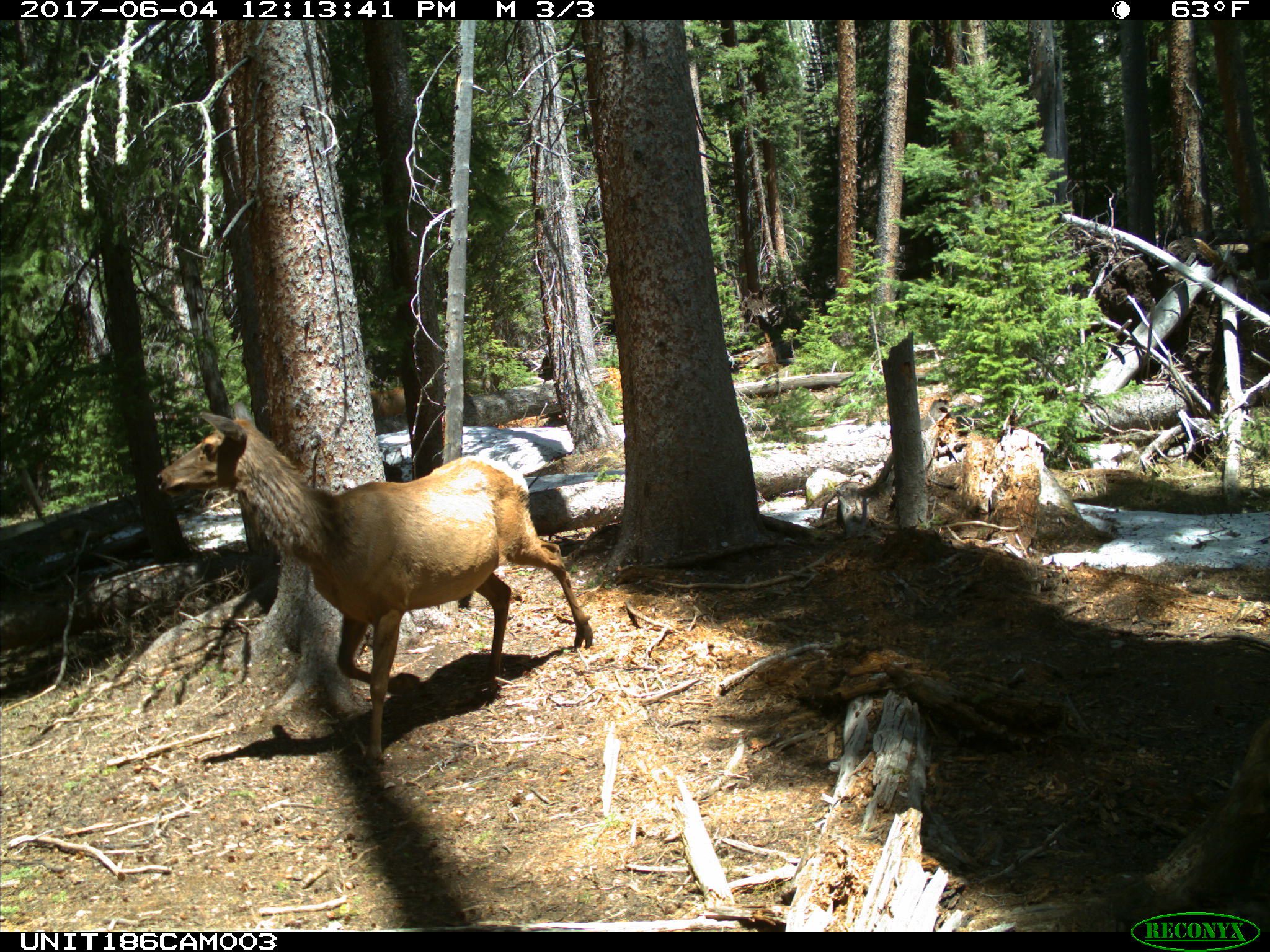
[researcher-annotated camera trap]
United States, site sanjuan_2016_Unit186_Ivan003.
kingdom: Animalia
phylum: Chordata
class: Mammalia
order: Artiodactyla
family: Cervidae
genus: Cervus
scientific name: Cervus elaphus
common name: red deer